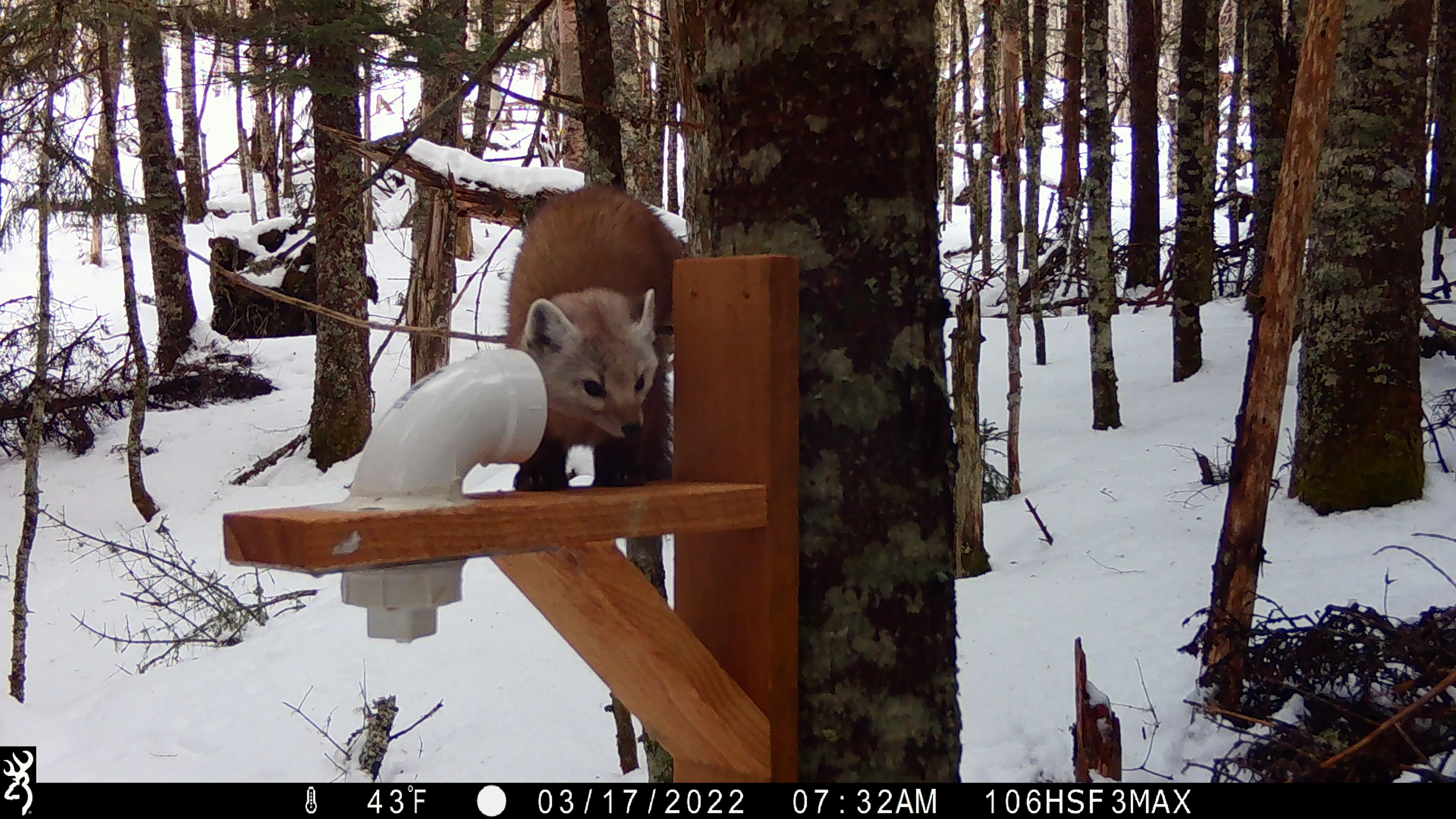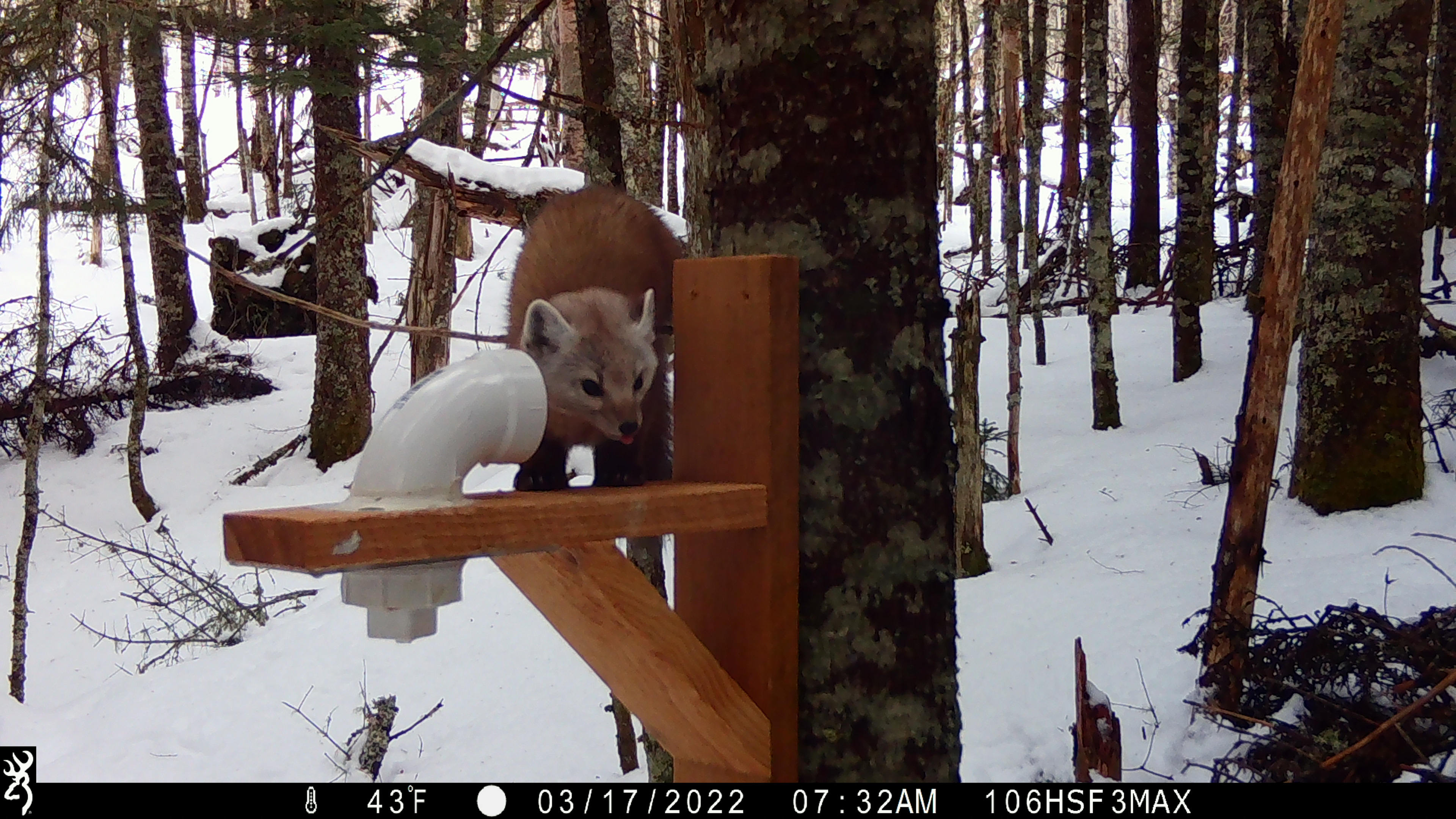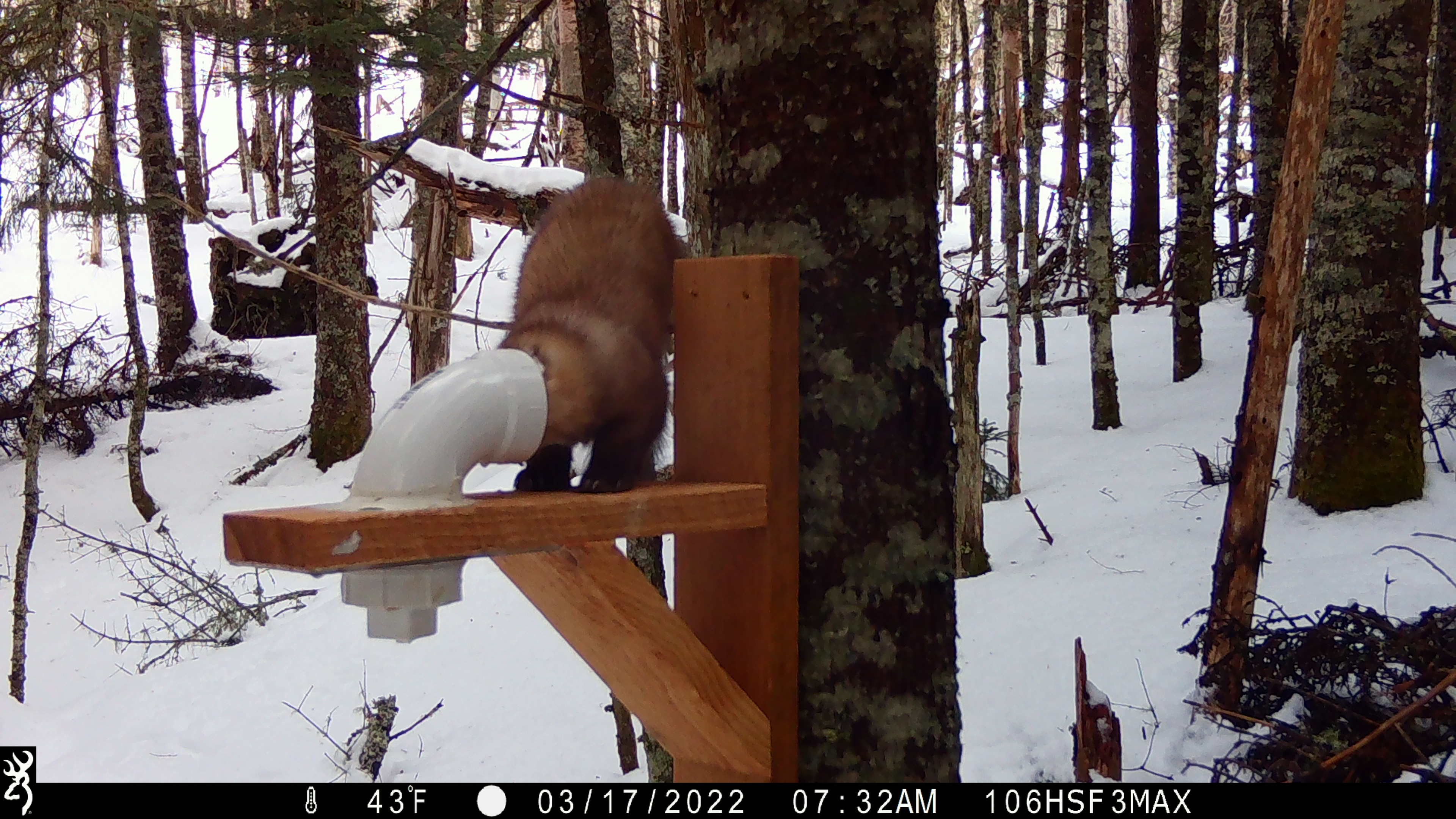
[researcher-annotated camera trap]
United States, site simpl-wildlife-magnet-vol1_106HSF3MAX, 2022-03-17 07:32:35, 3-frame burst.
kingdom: Animalia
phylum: Chordata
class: Mammalia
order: Carnivora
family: Mustelidae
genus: Martes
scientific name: Martes americana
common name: american marten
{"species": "american marten (Martes americana)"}